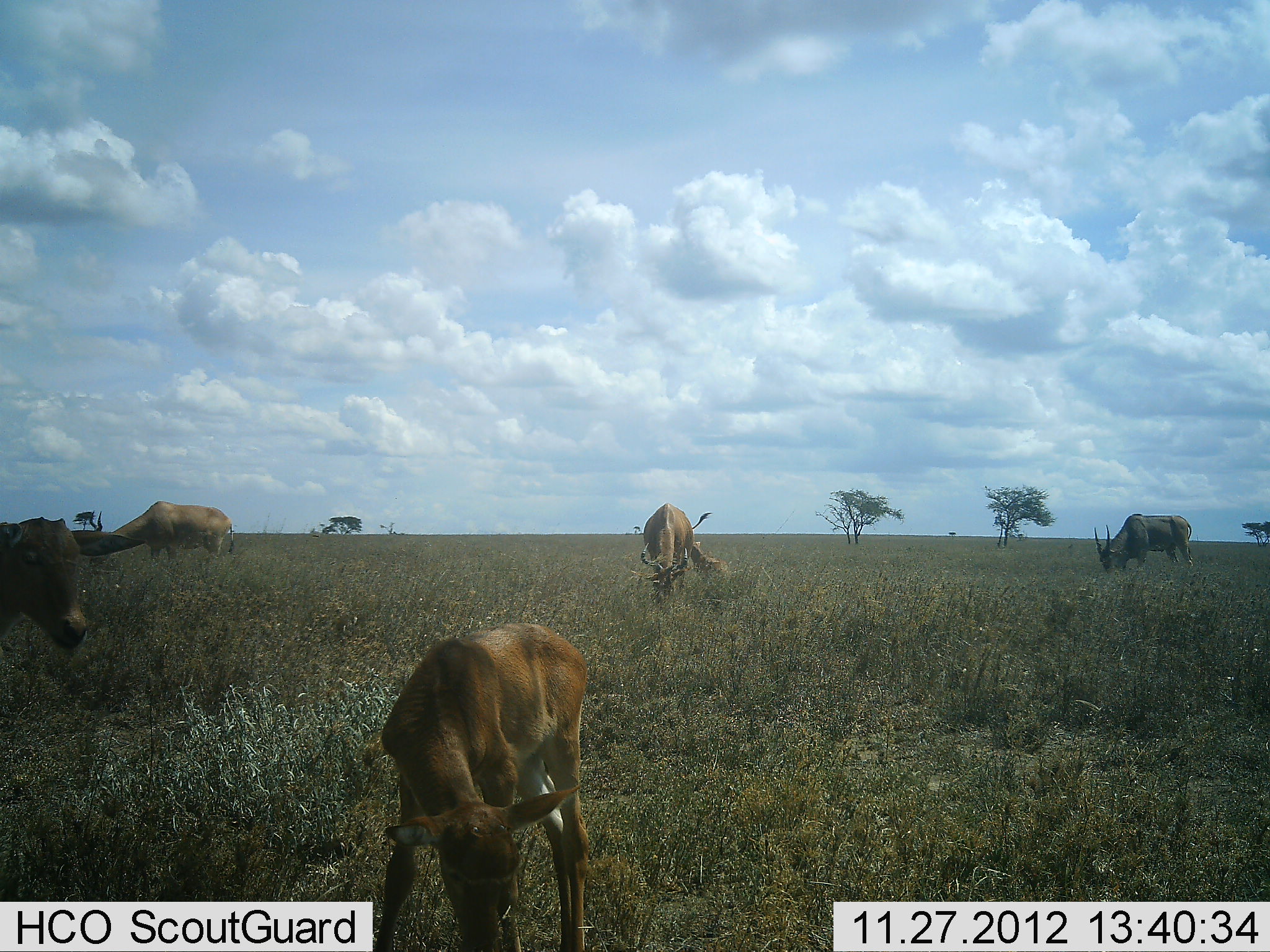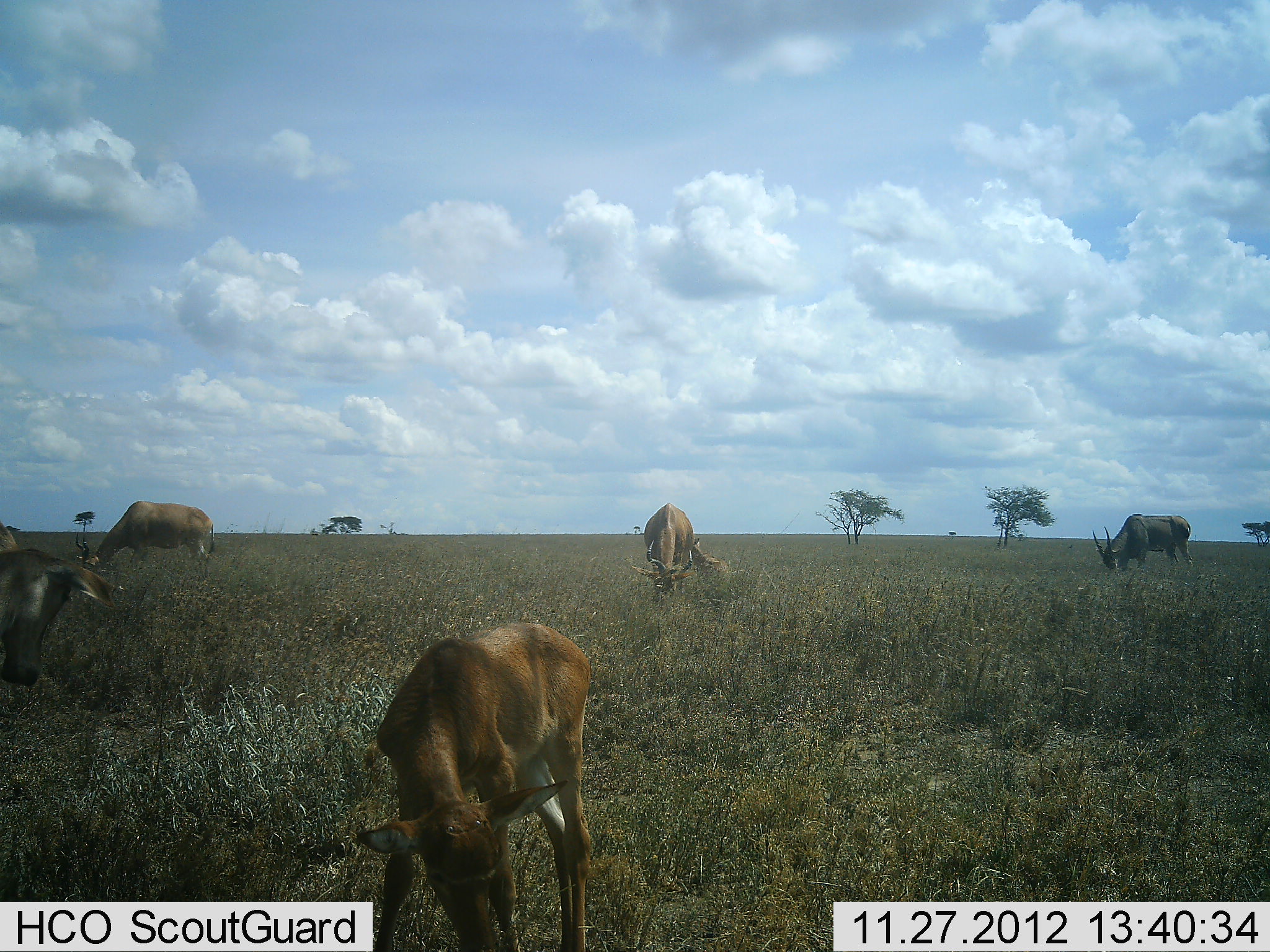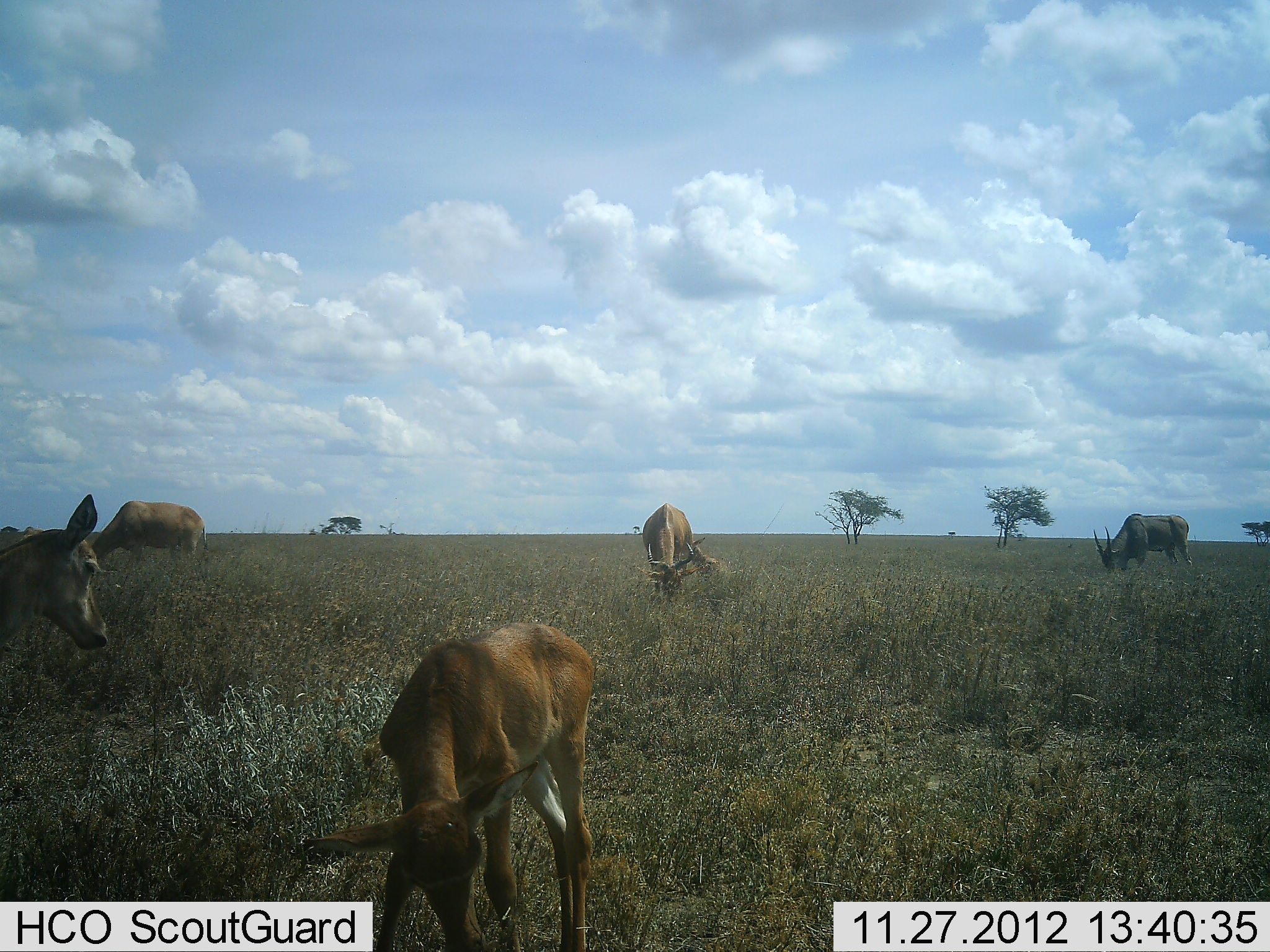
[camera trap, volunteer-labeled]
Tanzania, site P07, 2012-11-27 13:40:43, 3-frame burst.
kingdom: Animalia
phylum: Chordata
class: Mammalia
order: Artiodactyla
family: Bovidae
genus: Alcelaphus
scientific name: Alcelaphus buselaphus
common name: hartebeest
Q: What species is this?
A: Hartebeest (Alcelaphus buselaphus).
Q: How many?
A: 5.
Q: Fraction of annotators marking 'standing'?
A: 58%.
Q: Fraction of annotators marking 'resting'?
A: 8%.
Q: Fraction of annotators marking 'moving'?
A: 0%.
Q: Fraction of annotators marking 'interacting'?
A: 0%.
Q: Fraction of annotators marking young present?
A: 50%.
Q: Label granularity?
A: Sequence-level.